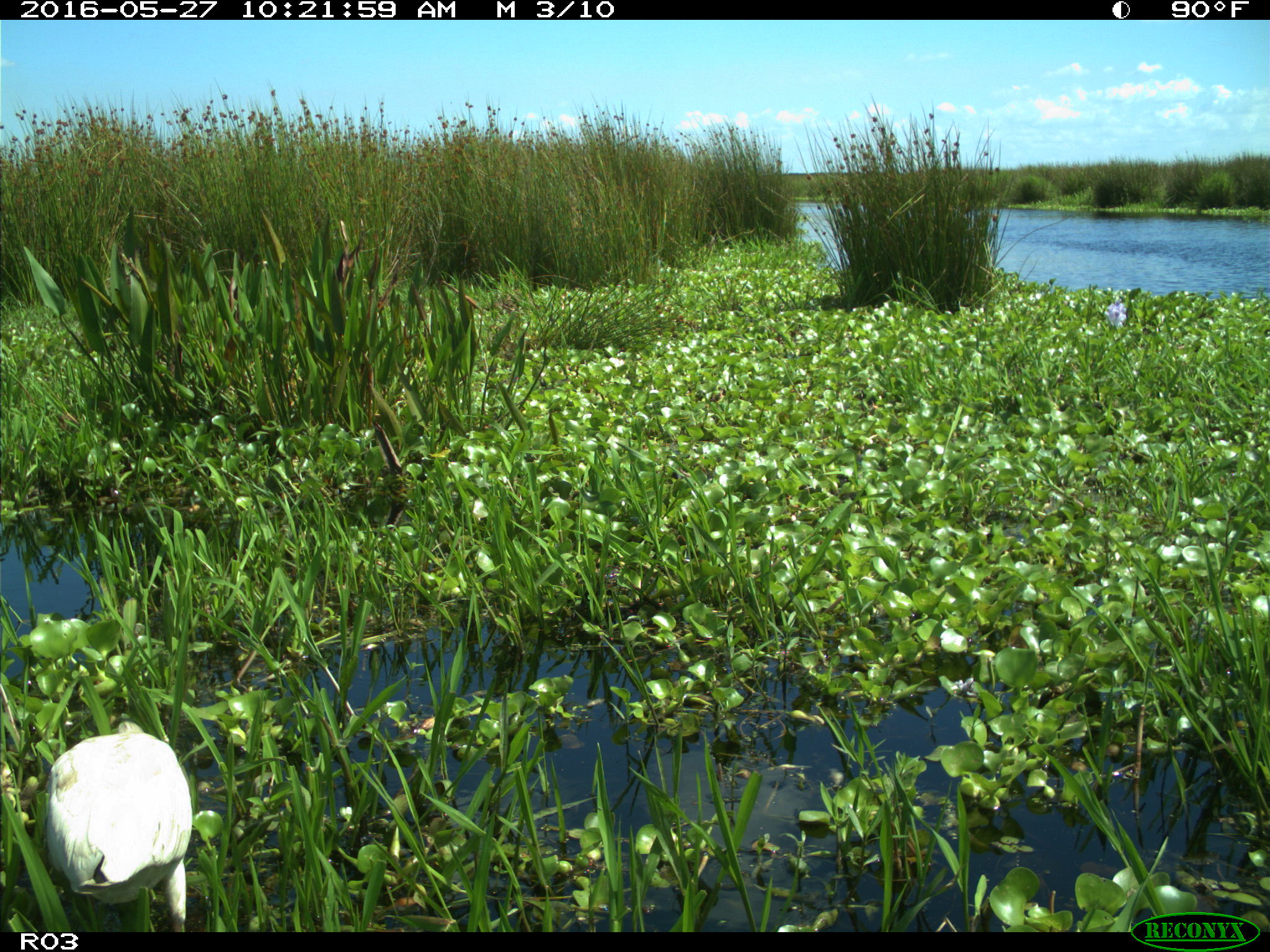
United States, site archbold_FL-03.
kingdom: Animalia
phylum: Chordata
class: Aves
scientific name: Aves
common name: birds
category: unidentified bird